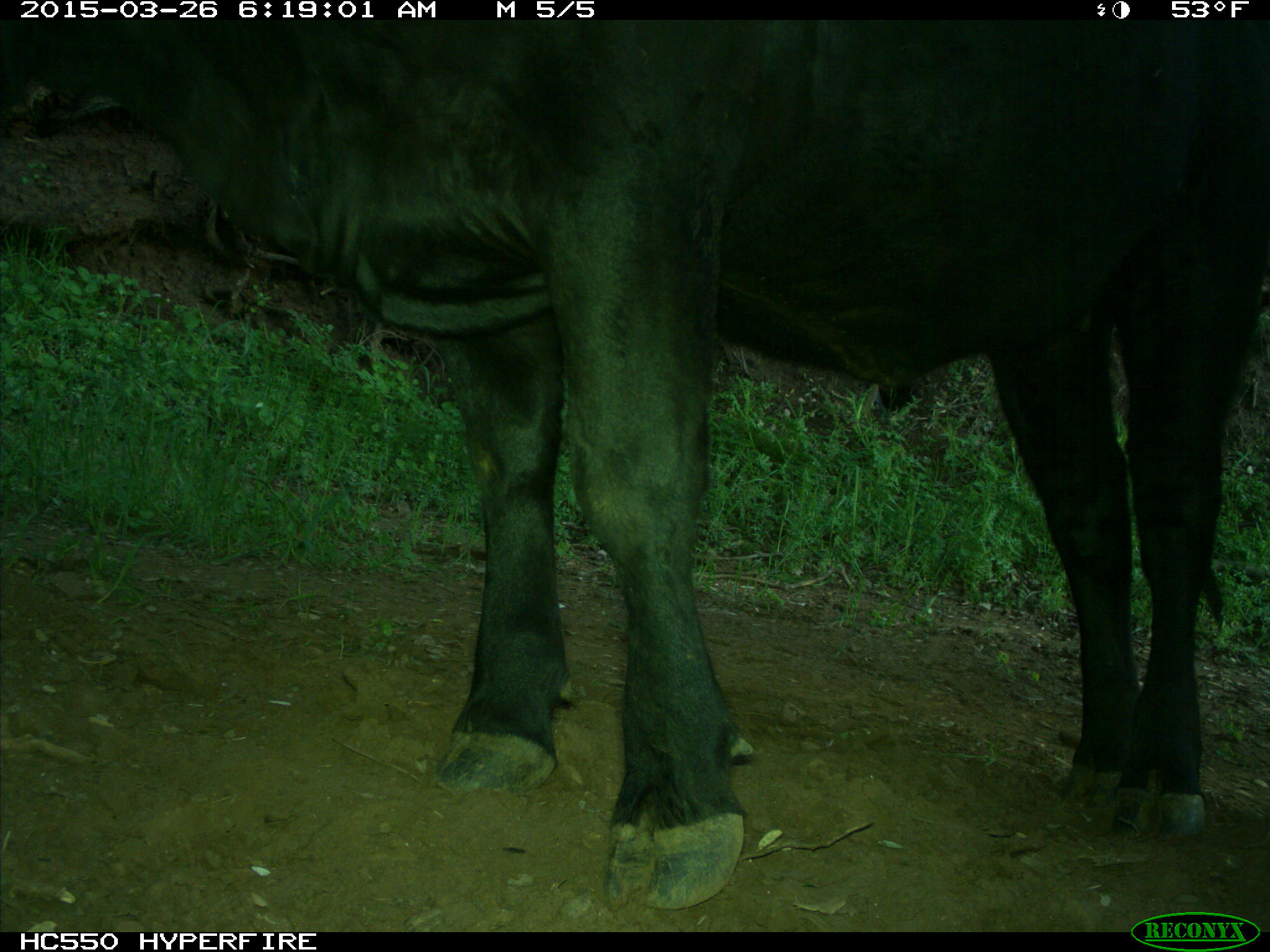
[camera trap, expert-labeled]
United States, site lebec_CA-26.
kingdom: Animalia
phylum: Chordata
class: Mammalia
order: Artiodactyla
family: Bovidae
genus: Bos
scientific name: Bos taurus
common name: domestic cow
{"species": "Bos taurus (domestic cow)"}